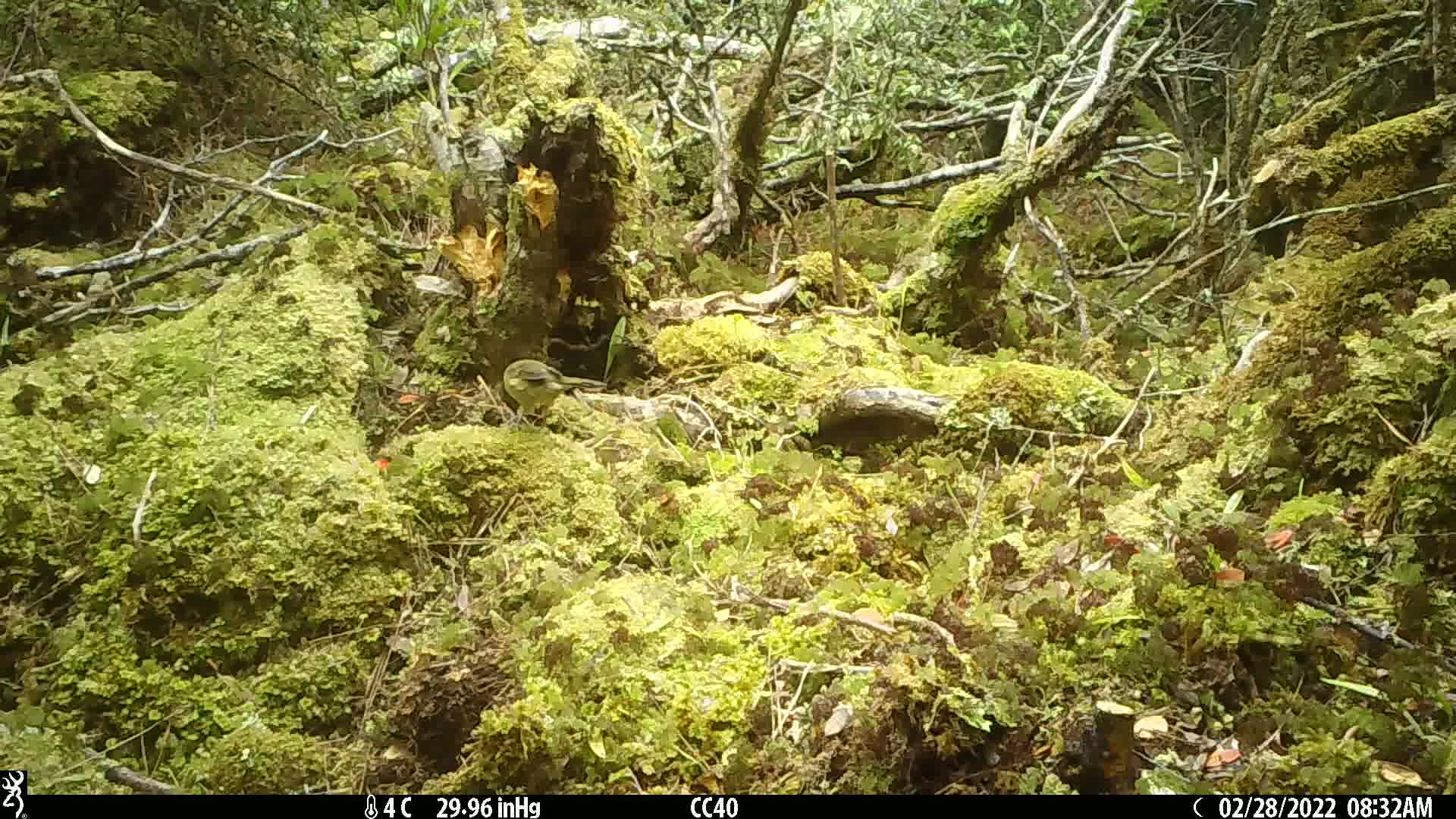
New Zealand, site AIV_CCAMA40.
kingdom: Animalia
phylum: Chordata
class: Aves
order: Passeriformes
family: Meliphagidae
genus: Anthornis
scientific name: Anthornis melanura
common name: new zealand bellbird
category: bellbird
Bellbird (new zealand bellbird) (Anthornis melanura).